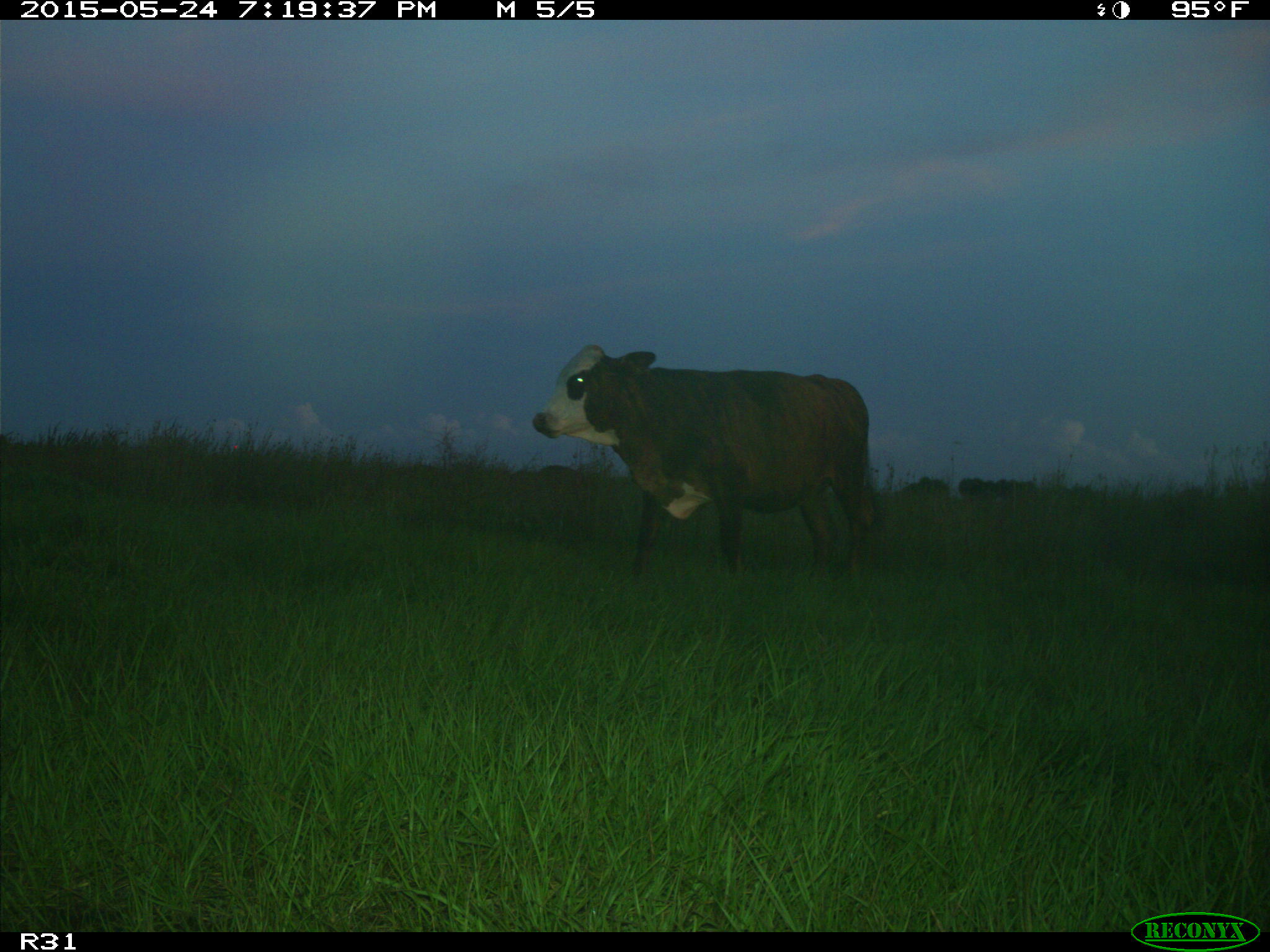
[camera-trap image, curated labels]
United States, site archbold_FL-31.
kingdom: Animalia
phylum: Chordata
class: Mammalia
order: Artiodactyla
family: Bovidae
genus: Bos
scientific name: Bos taurus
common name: domestic cow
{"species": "Bos taurus (domestic cow)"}